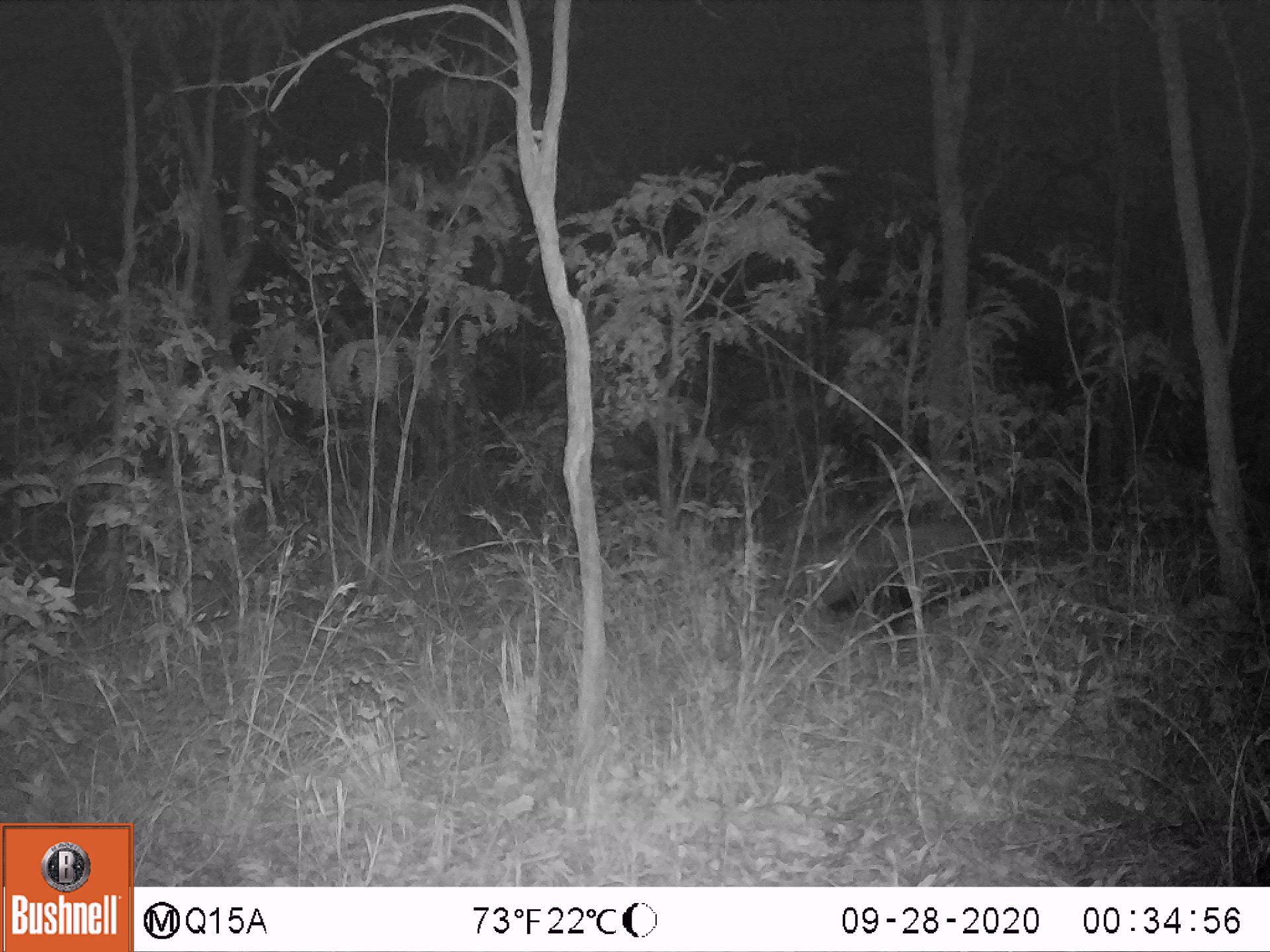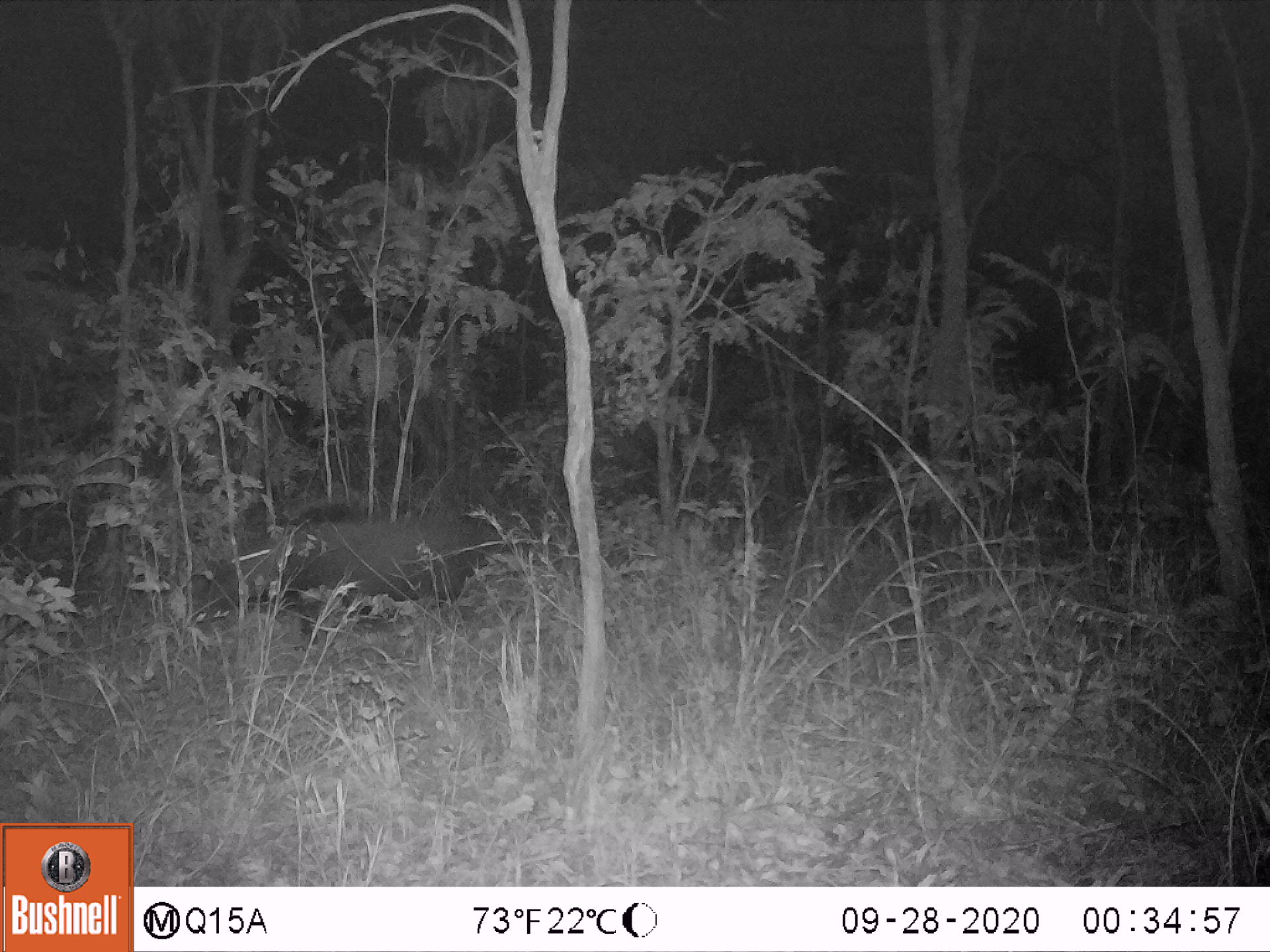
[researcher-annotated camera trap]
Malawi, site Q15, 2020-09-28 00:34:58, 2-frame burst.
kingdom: Animalia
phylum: Chordata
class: Mammalia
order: Artiodactyla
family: Suidae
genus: Potamochoerus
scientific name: Potamochoerus larvatus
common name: bushpig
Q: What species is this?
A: Bushpig (Potamochoerus larvatus).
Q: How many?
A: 1.